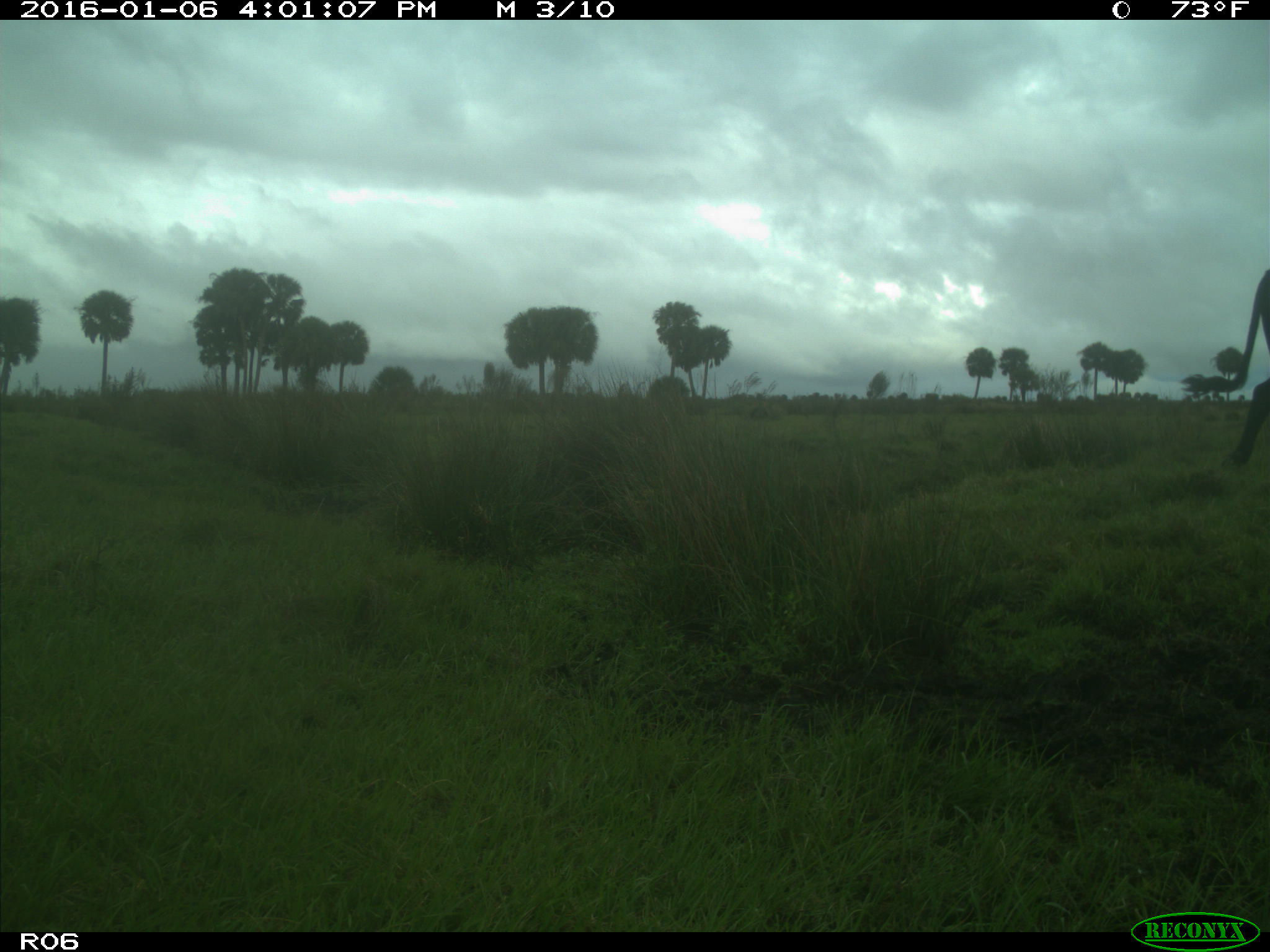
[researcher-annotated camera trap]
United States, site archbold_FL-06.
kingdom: Animalia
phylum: Chordata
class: Mammalia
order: Artiodactyla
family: Bovidae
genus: Bos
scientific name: Bos taurus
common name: domestic cow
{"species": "Bos taurus (domestic cow)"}